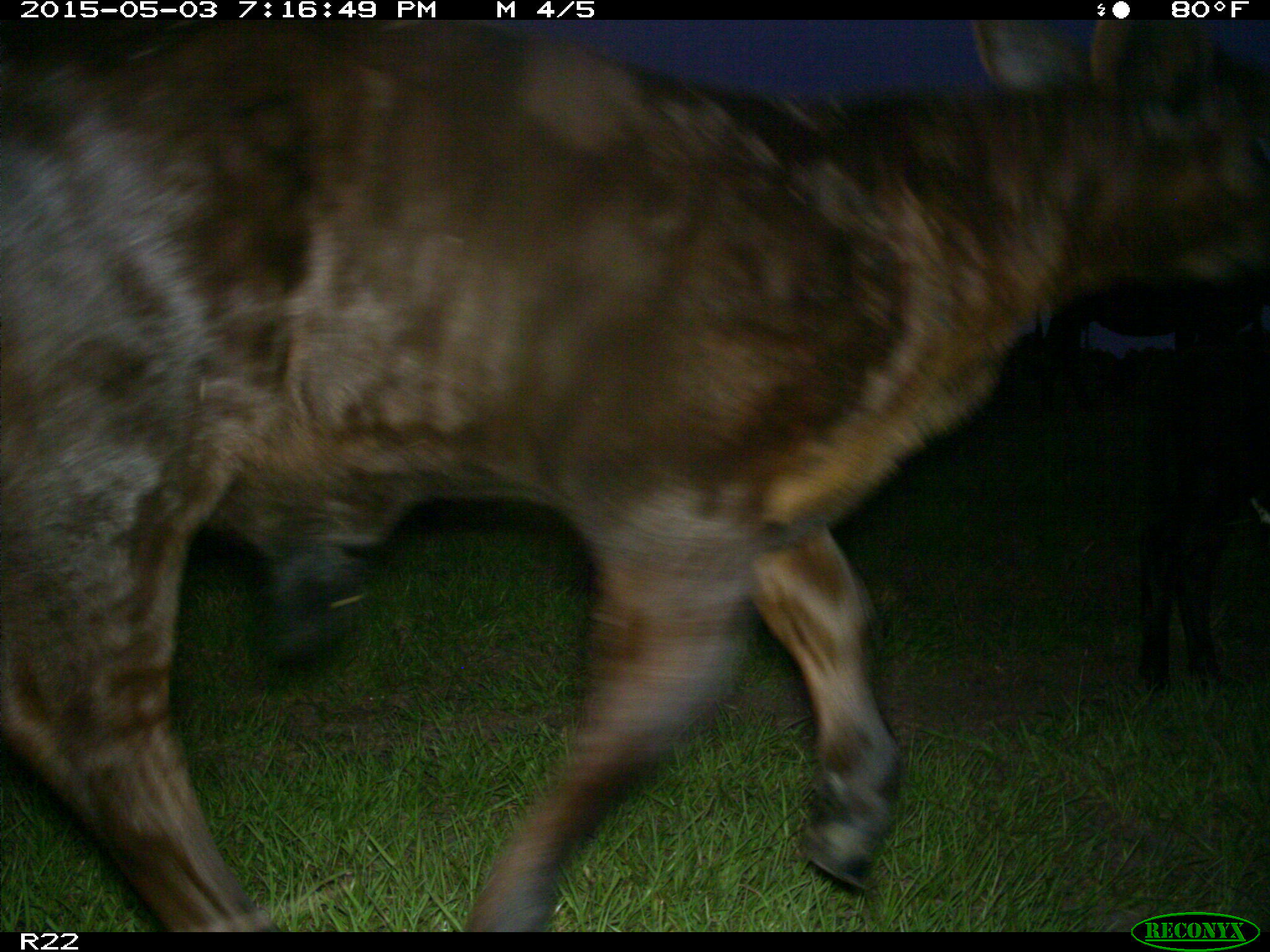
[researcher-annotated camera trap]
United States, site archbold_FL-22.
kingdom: Animalia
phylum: Chordata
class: Mammalia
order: Artiodactyla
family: Bovidae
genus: Bos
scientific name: Bos taurus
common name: domestic cow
Bos taurus (domestic cow).